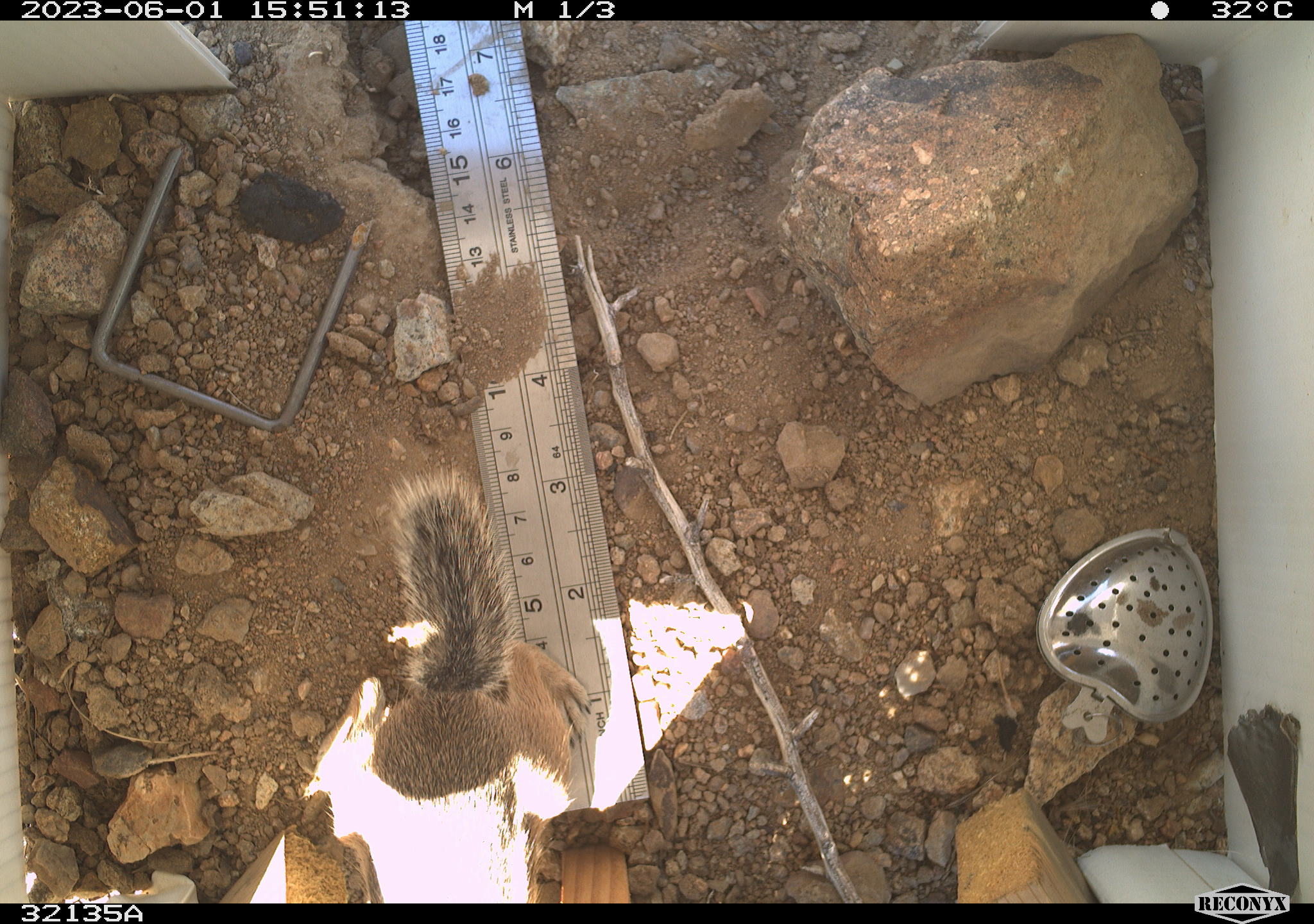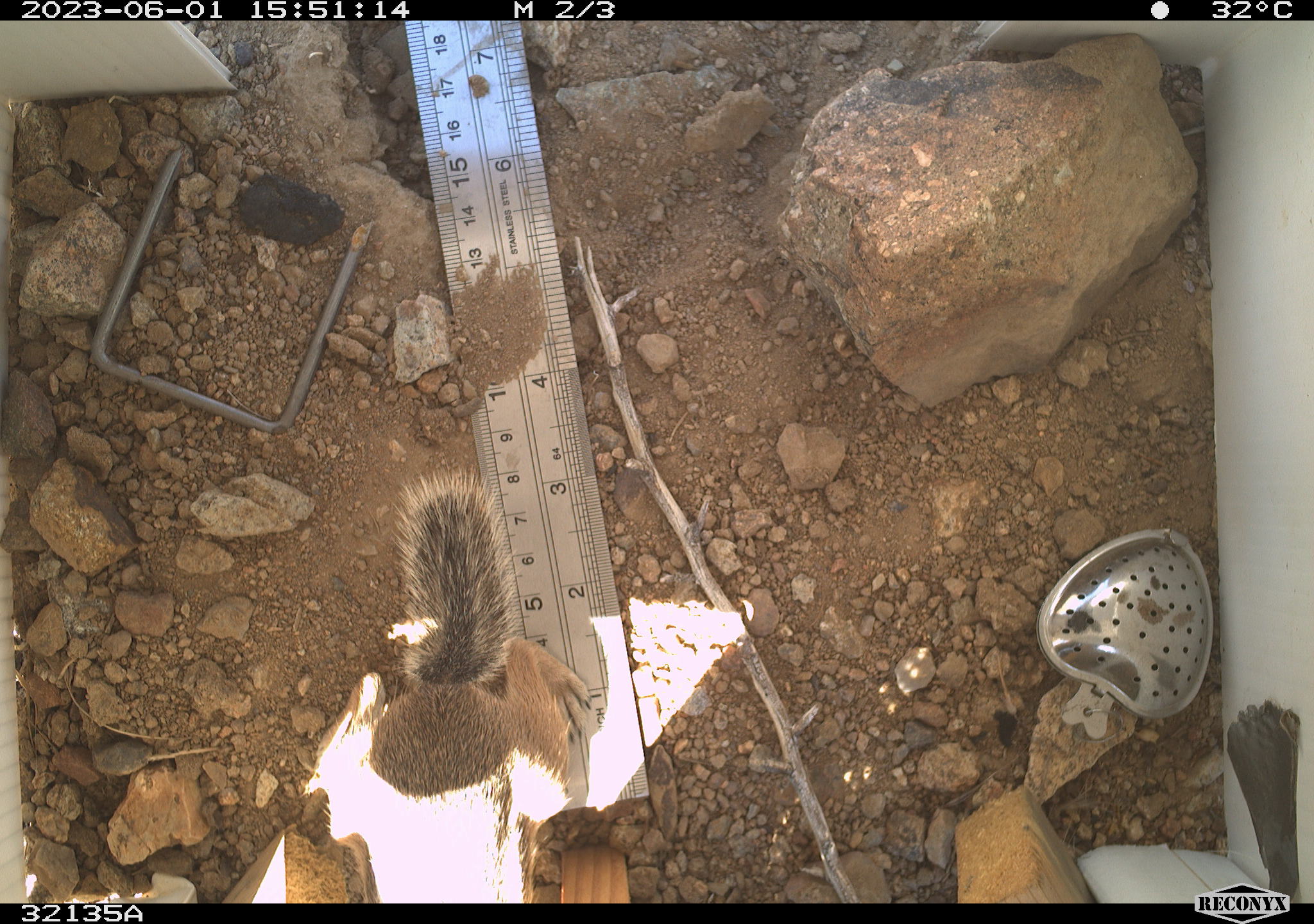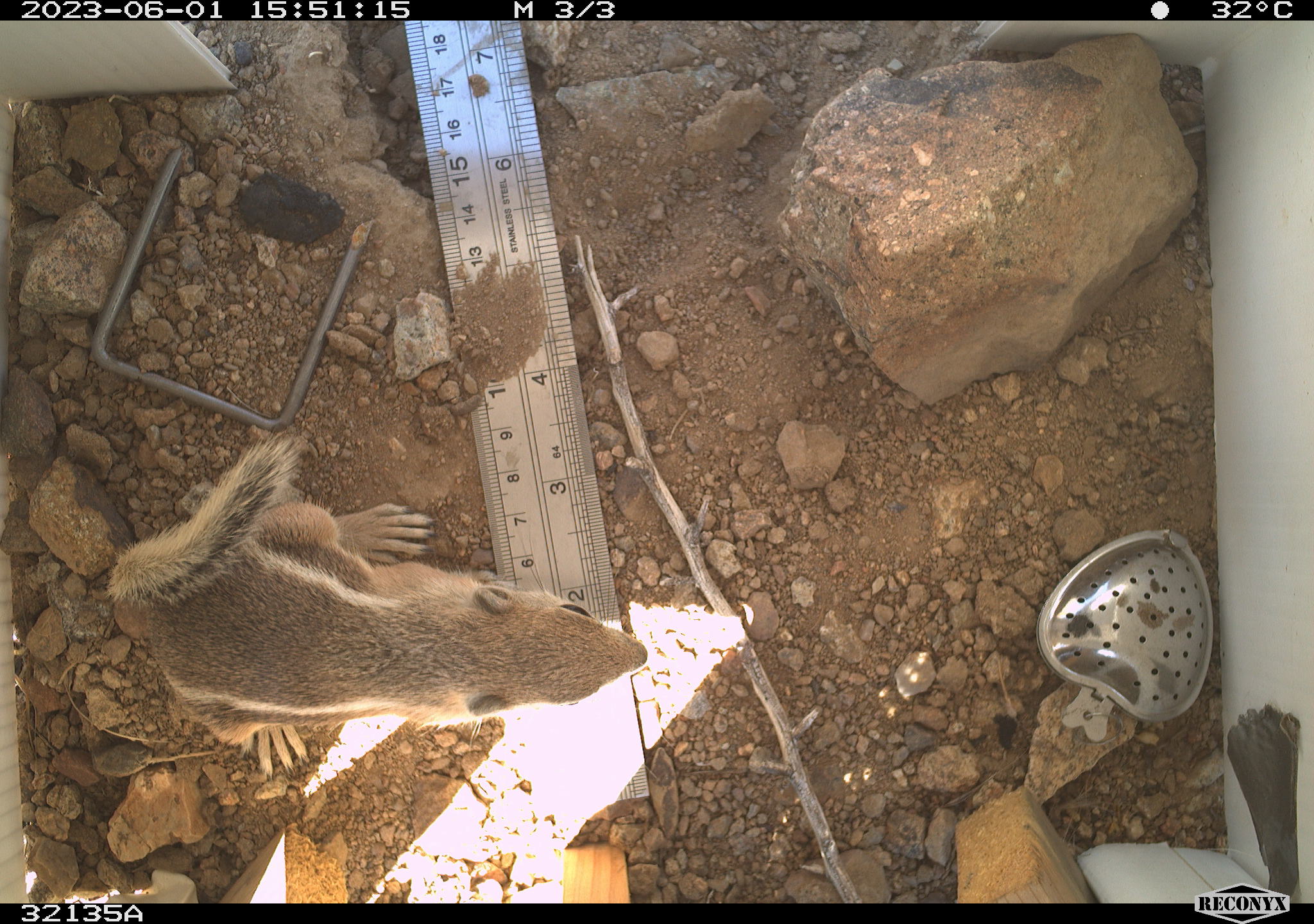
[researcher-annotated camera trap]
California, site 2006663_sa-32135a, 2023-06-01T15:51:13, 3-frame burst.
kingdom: Animalia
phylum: Chordata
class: Mammalia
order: Rodentia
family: Sciuridae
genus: Ammospermophilus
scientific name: Ammospermophilus leucurus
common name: white-tailed antelope squirrel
White-tailed antelope squirrel (Ammospermophilus leucurus).